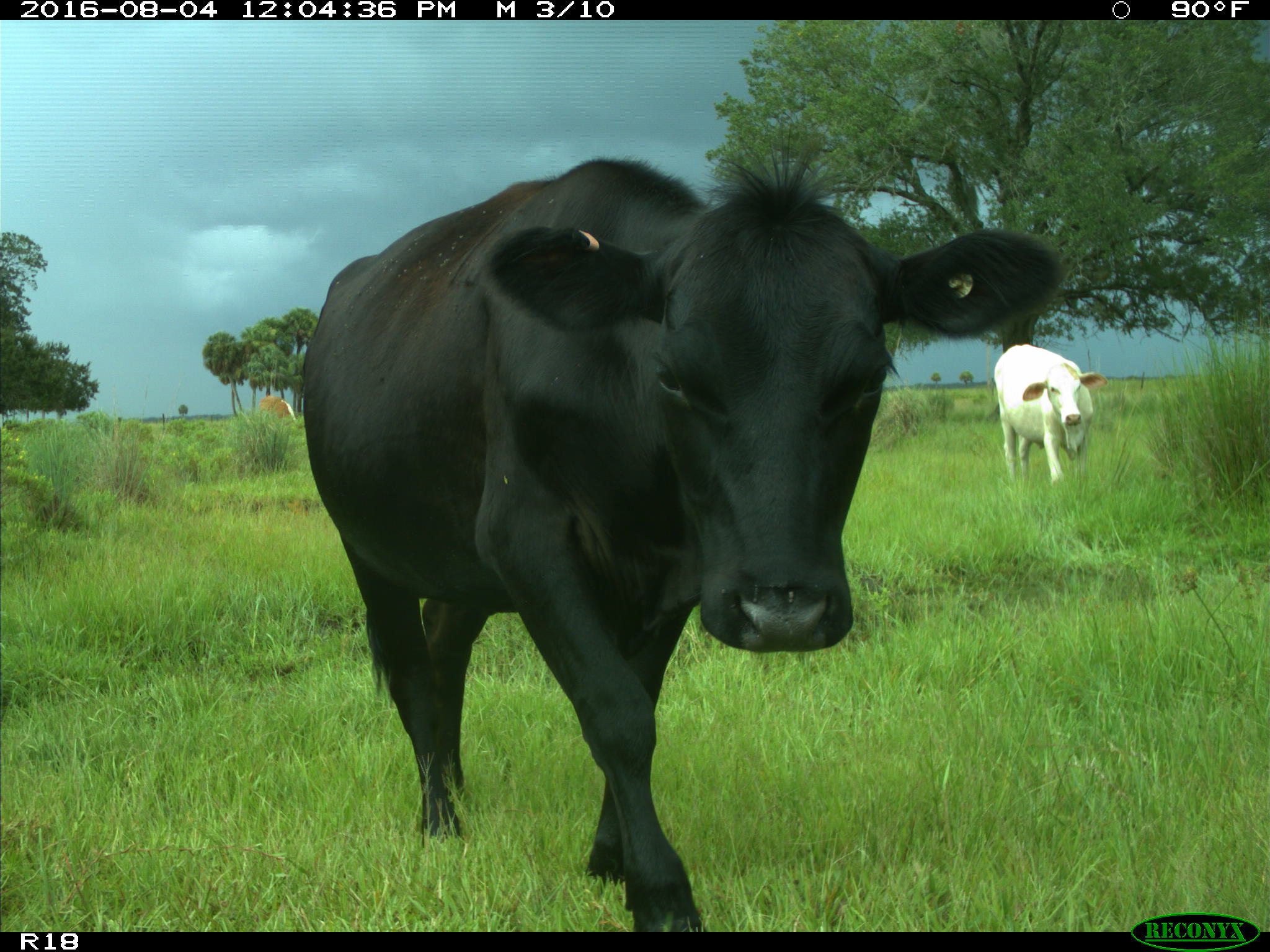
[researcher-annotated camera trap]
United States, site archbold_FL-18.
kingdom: Animalia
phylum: Chordata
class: Mammalia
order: Artiodactyla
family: Bovidae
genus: Bos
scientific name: Bos taurus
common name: domestic cow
Bos taurus (domestic cow).